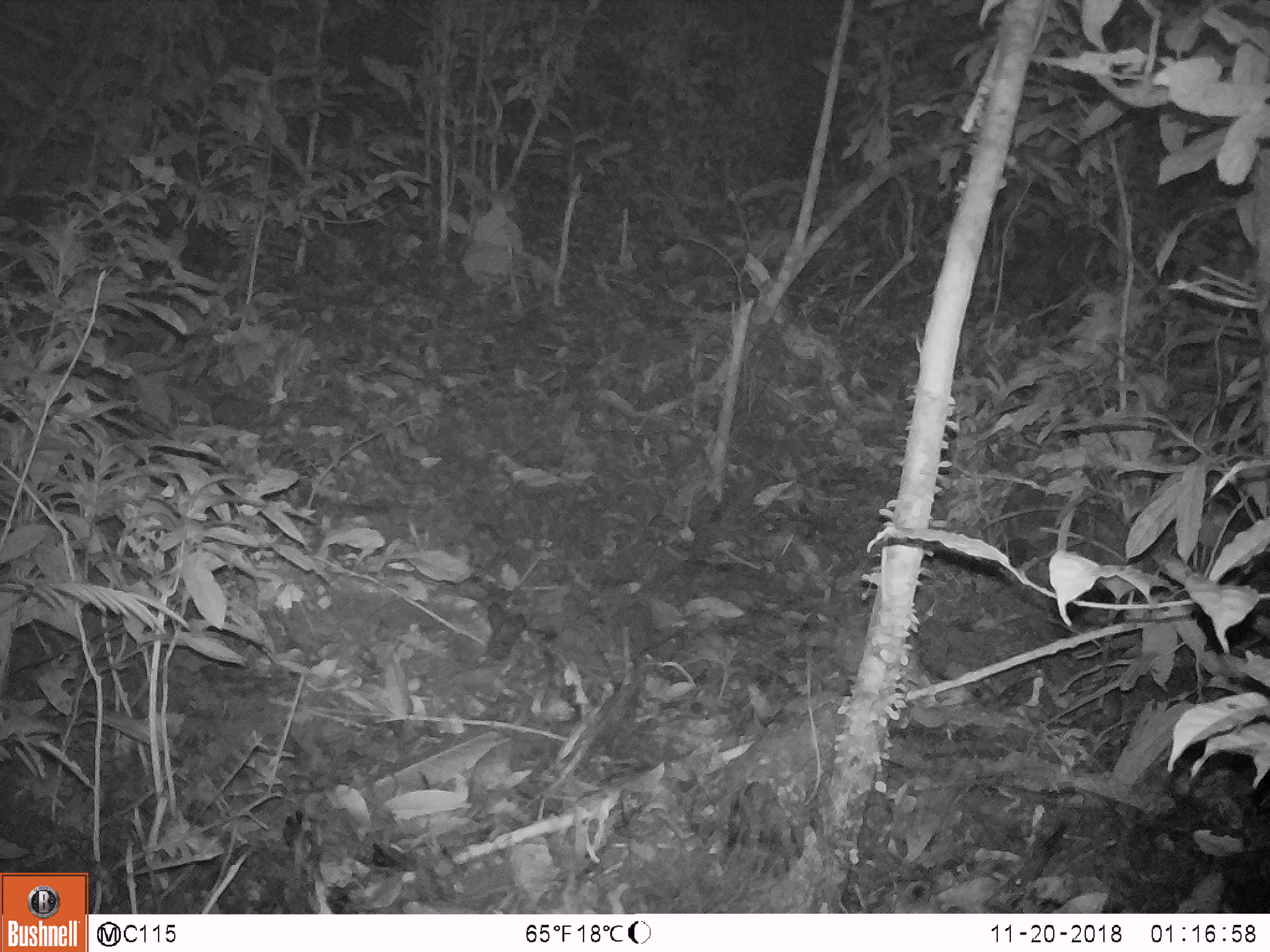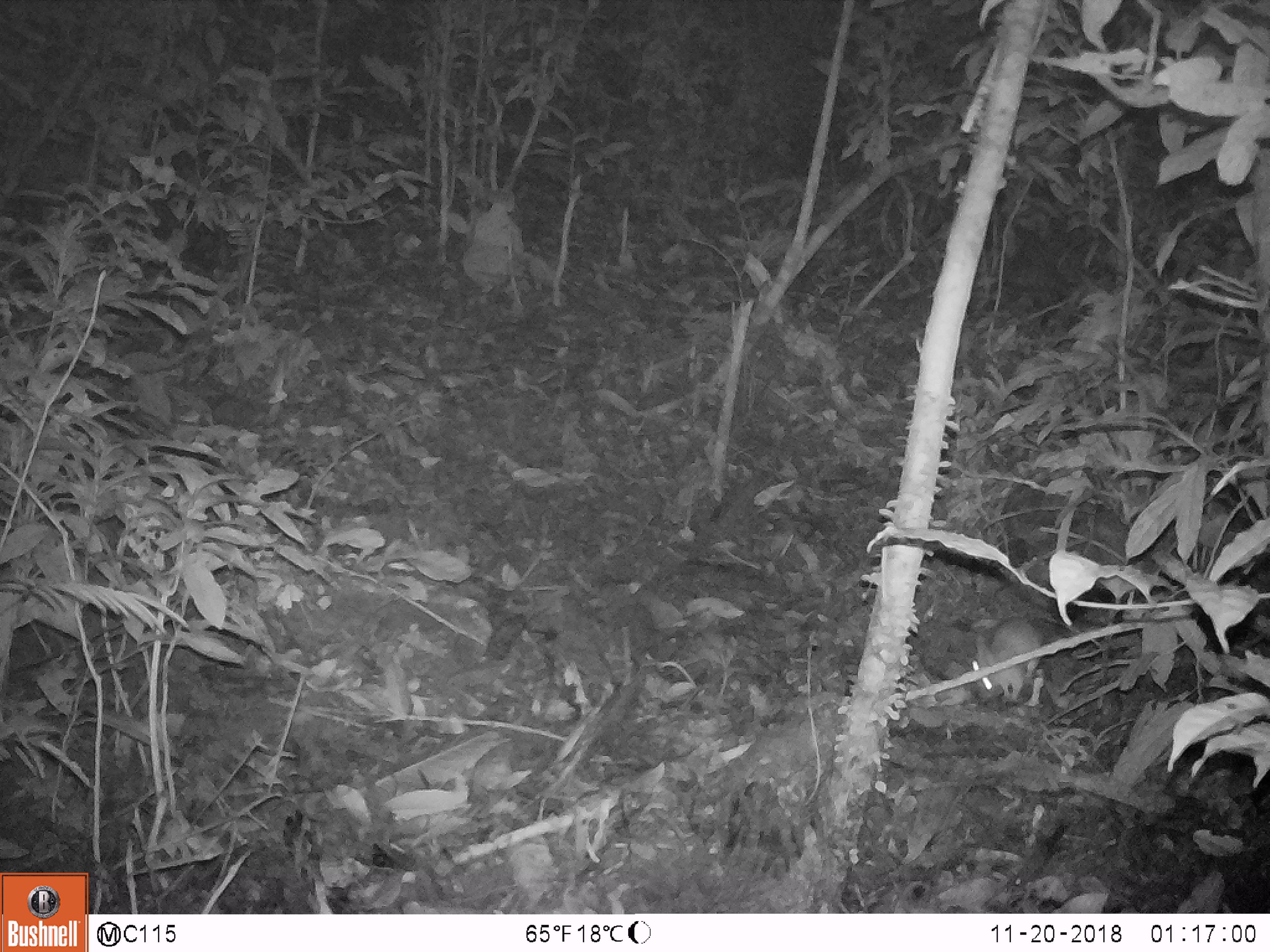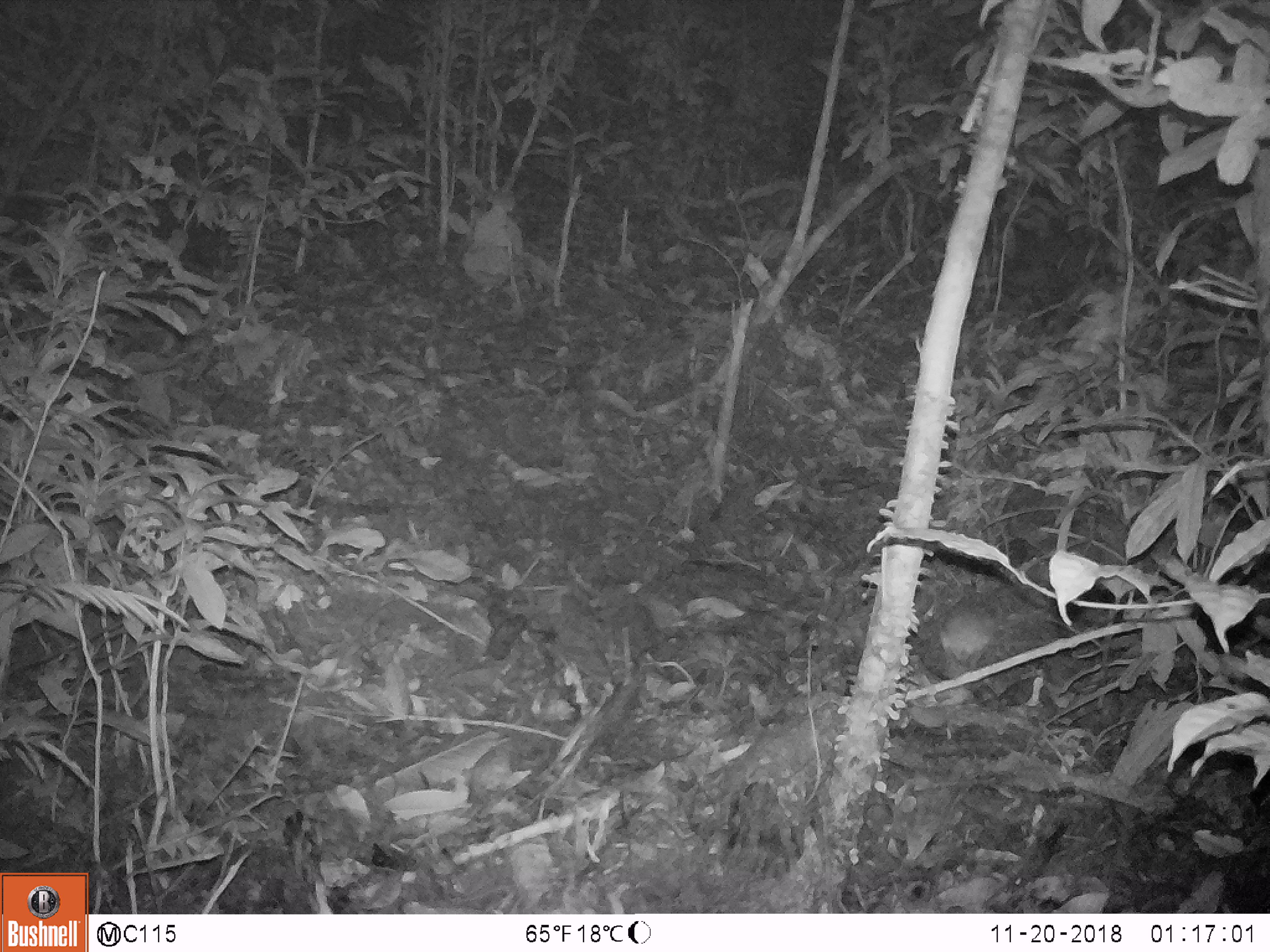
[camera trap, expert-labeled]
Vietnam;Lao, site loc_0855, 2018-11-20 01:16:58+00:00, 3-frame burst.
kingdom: Animalia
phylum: Chordata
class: Mammalia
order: Rodentia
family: Muridae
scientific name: Muridae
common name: old-world mice and rats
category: unidentified murid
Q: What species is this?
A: Unidentified murid (old-world mice and rats) (Muridae).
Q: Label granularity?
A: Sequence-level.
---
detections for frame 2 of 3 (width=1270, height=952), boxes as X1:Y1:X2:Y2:
unidentified murid: 969:616:1042:701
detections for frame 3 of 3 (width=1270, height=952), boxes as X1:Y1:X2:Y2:
unidentified murid: 938:595:1038:670